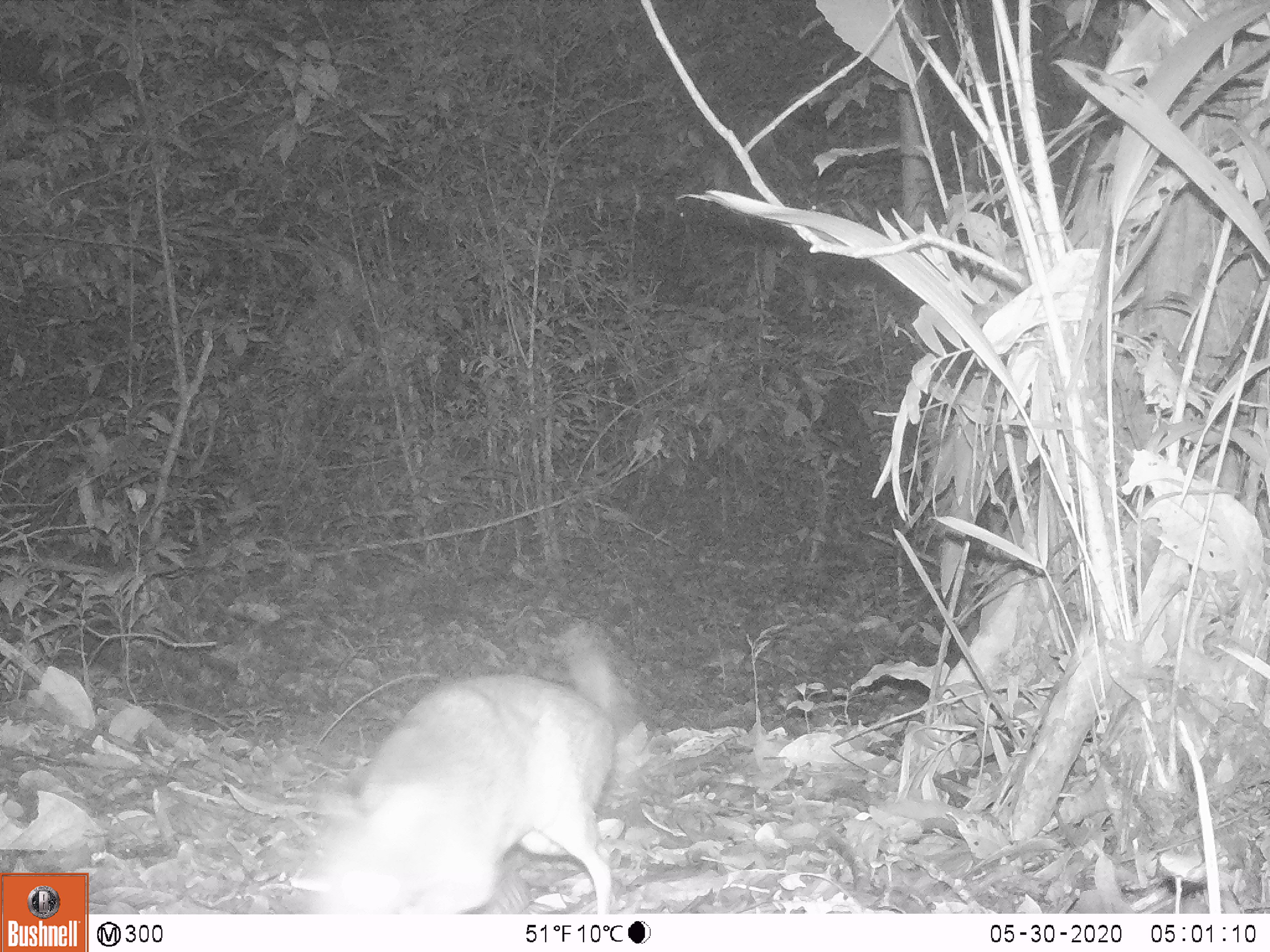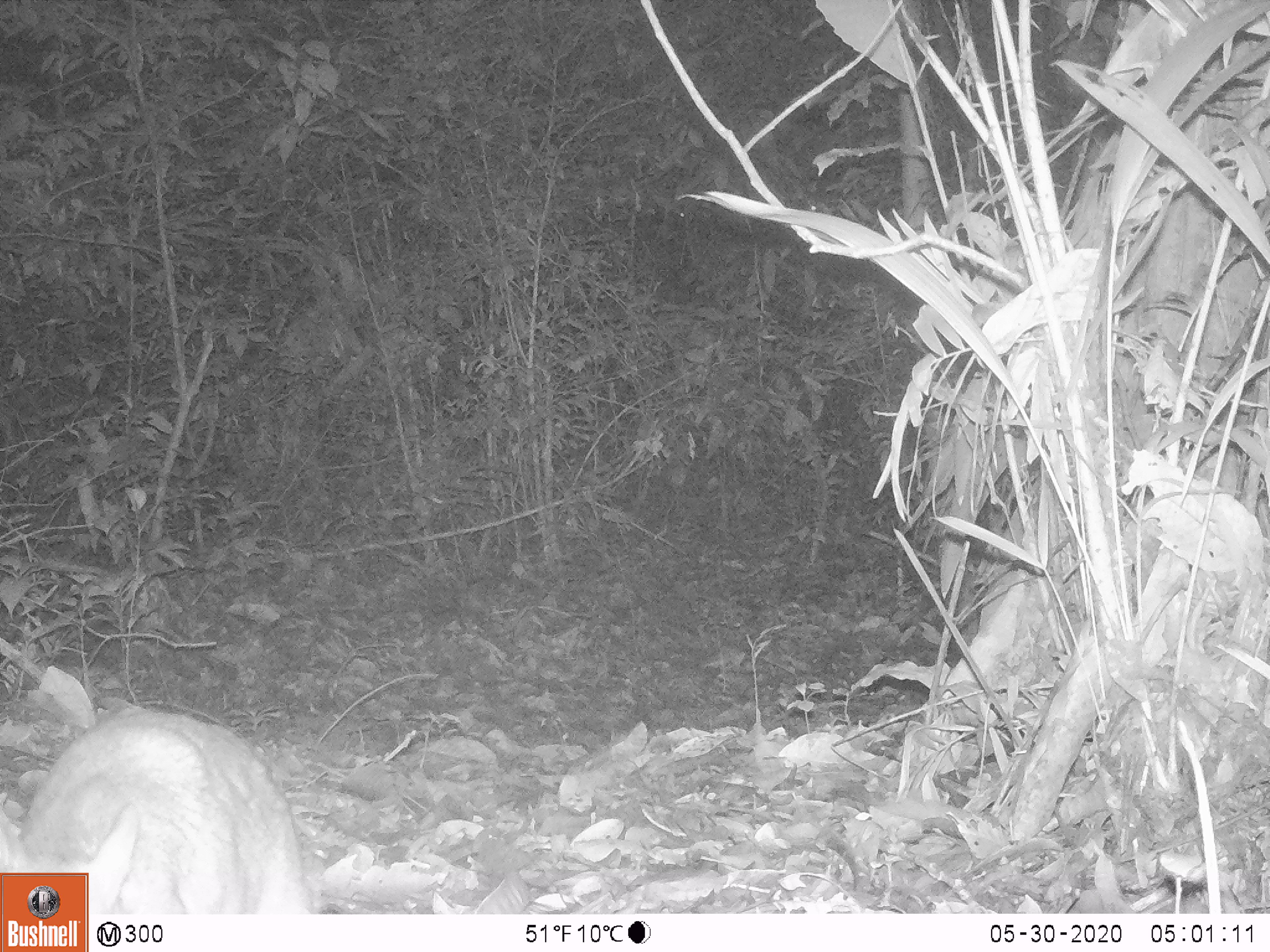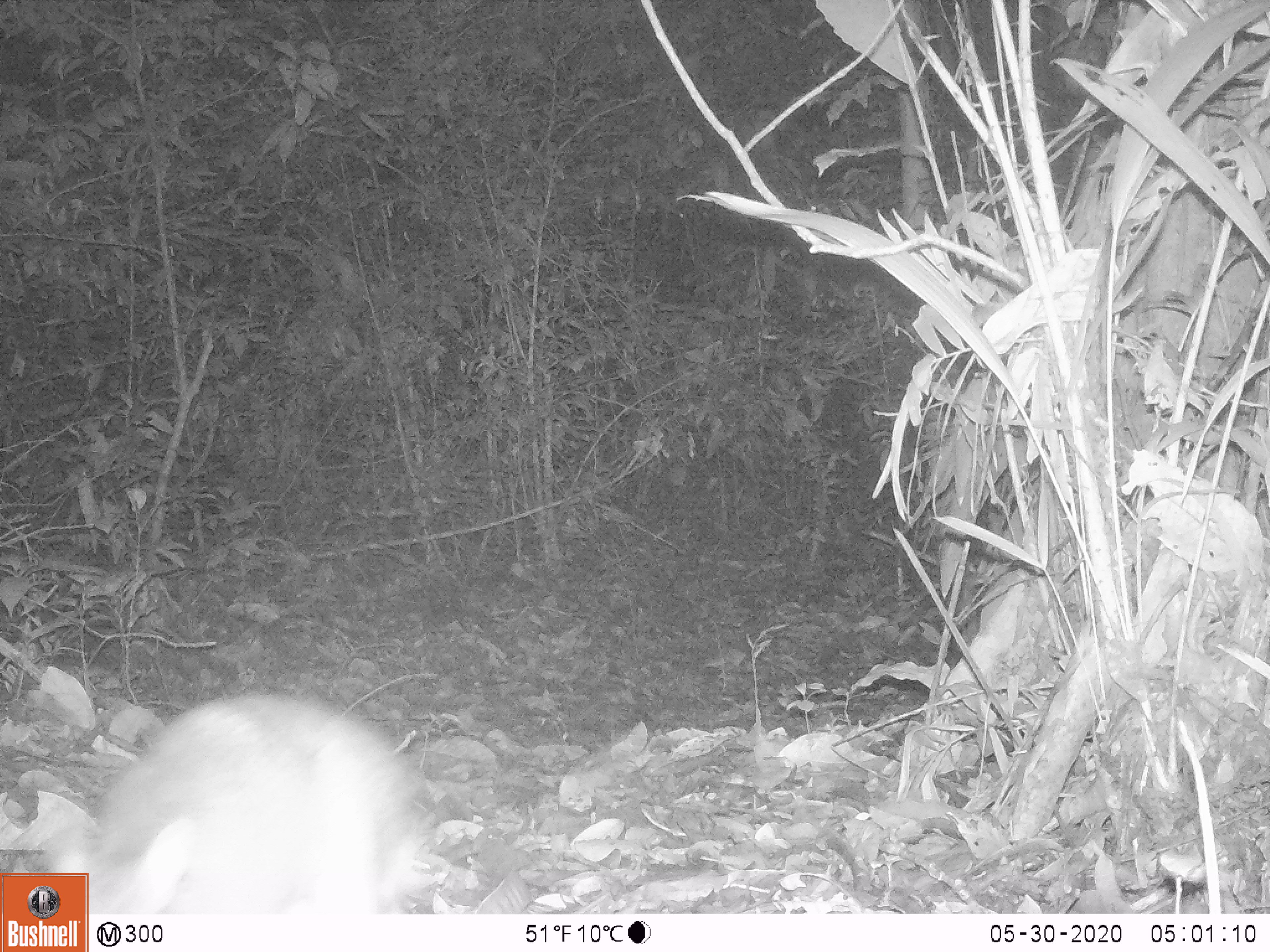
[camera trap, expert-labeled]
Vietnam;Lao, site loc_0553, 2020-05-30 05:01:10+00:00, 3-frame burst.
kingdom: Animalia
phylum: Chordata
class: Mammalia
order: Artiodactyla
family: Tragulidae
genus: Moschiola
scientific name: Moschiola meminna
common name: chevrotain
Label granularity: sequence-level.